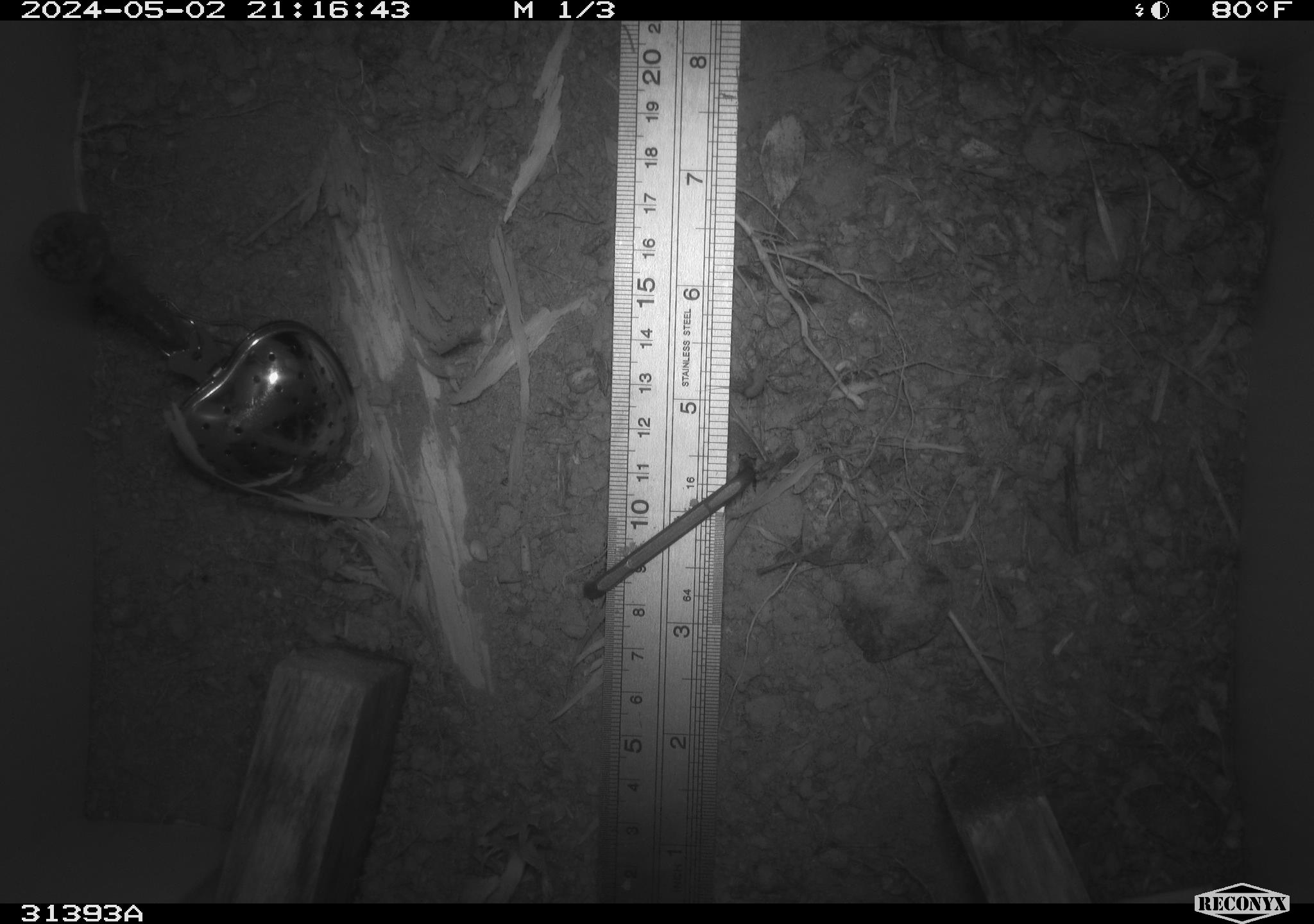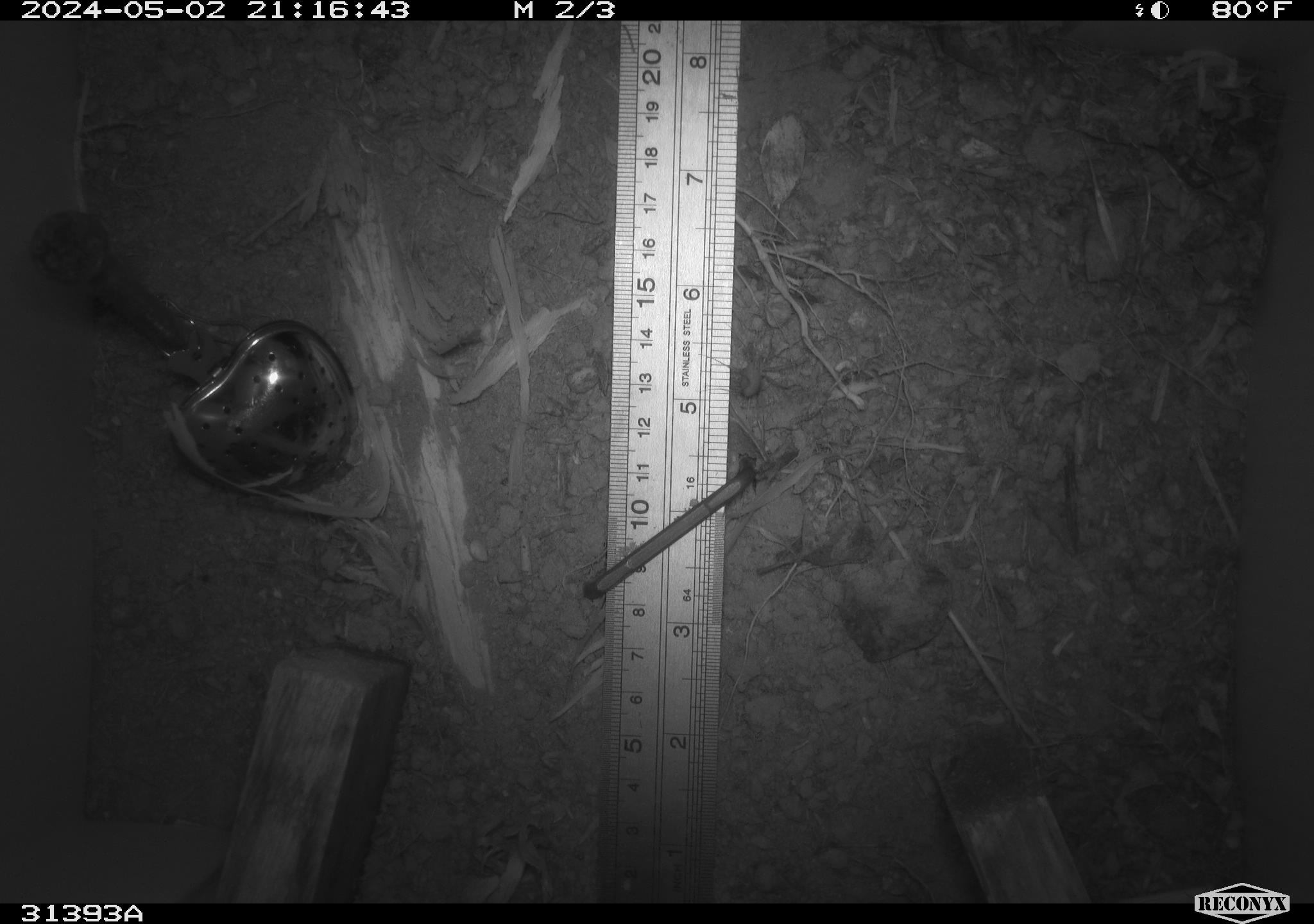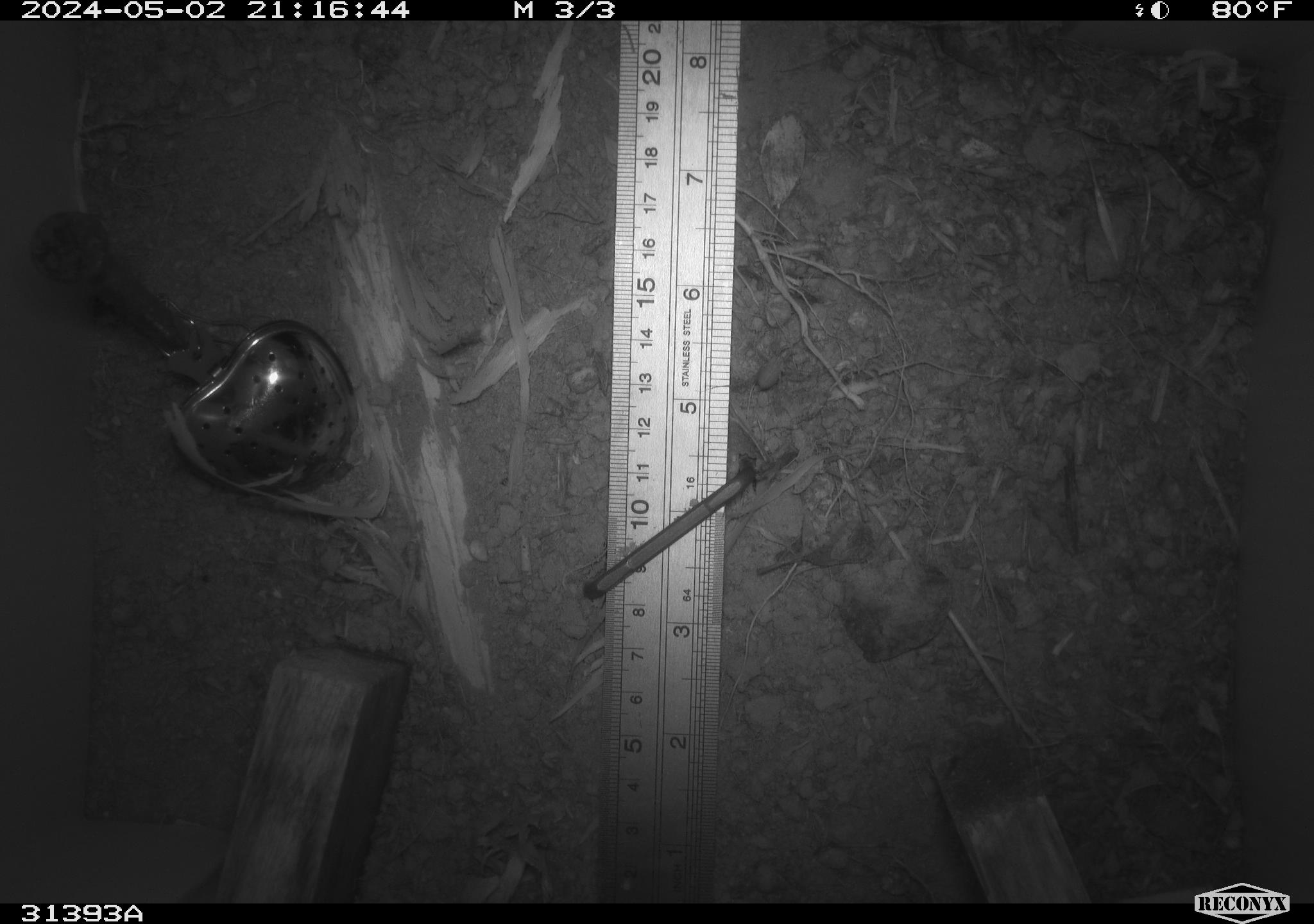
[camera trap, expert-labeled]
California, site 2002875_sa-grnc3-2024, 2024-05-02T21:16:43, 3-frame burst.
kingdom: Animalia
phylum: Arthropoda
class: Insecta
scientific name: Insecta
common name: insect